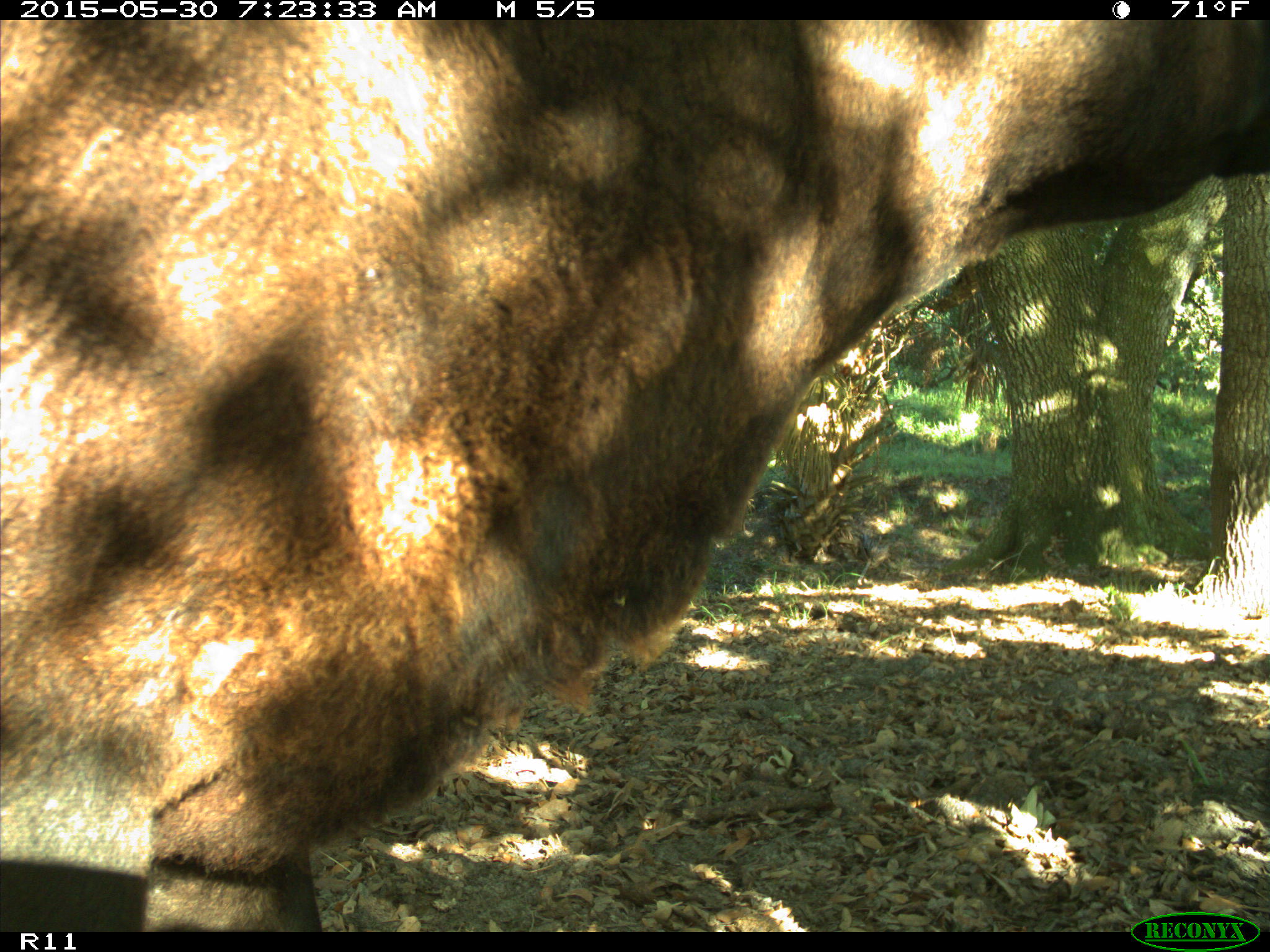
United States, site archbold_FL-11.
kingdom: Animalia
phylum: Chordata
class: Mammalia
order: Artiodactyla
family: Bovidae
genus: Bos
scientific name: Bos taurus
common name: domestic cow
Bos taurus (domestic cow).